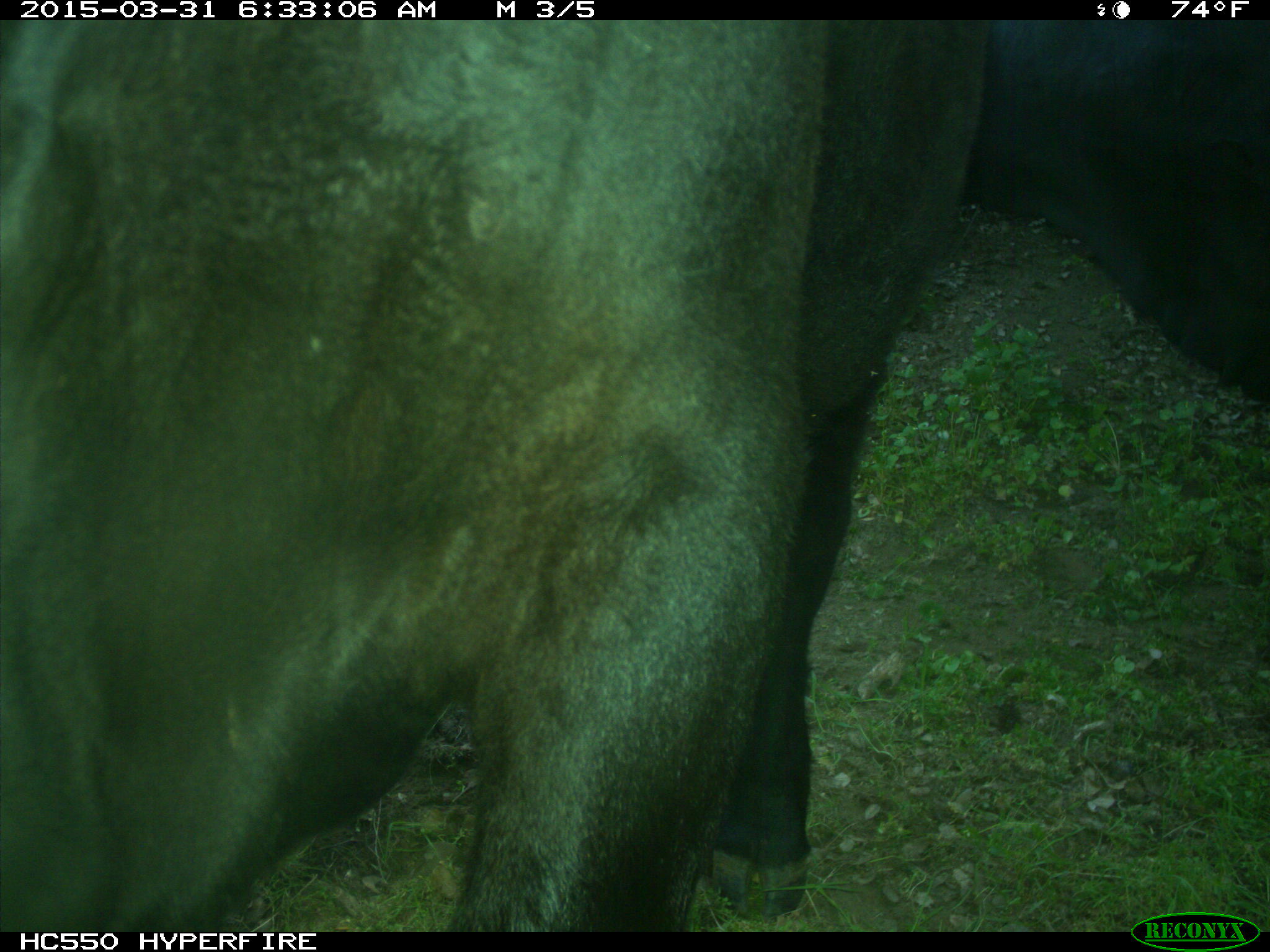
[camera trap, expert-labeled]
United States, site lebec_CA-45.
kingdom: Animalia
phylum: Chordata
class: Mammalia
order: Artiodactyla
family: Bovidae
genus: Bos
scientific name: Bos taurus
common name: domestic cow